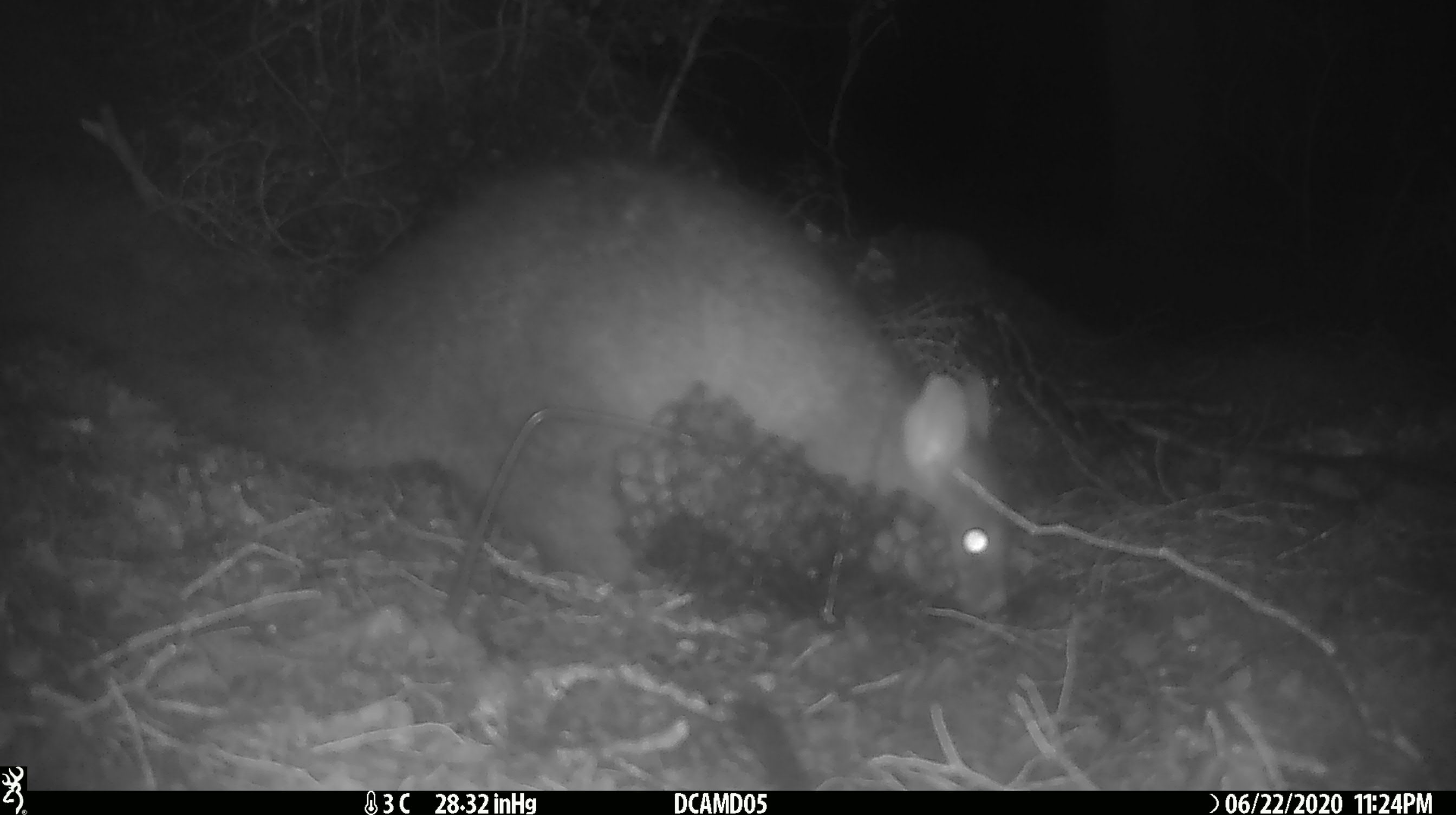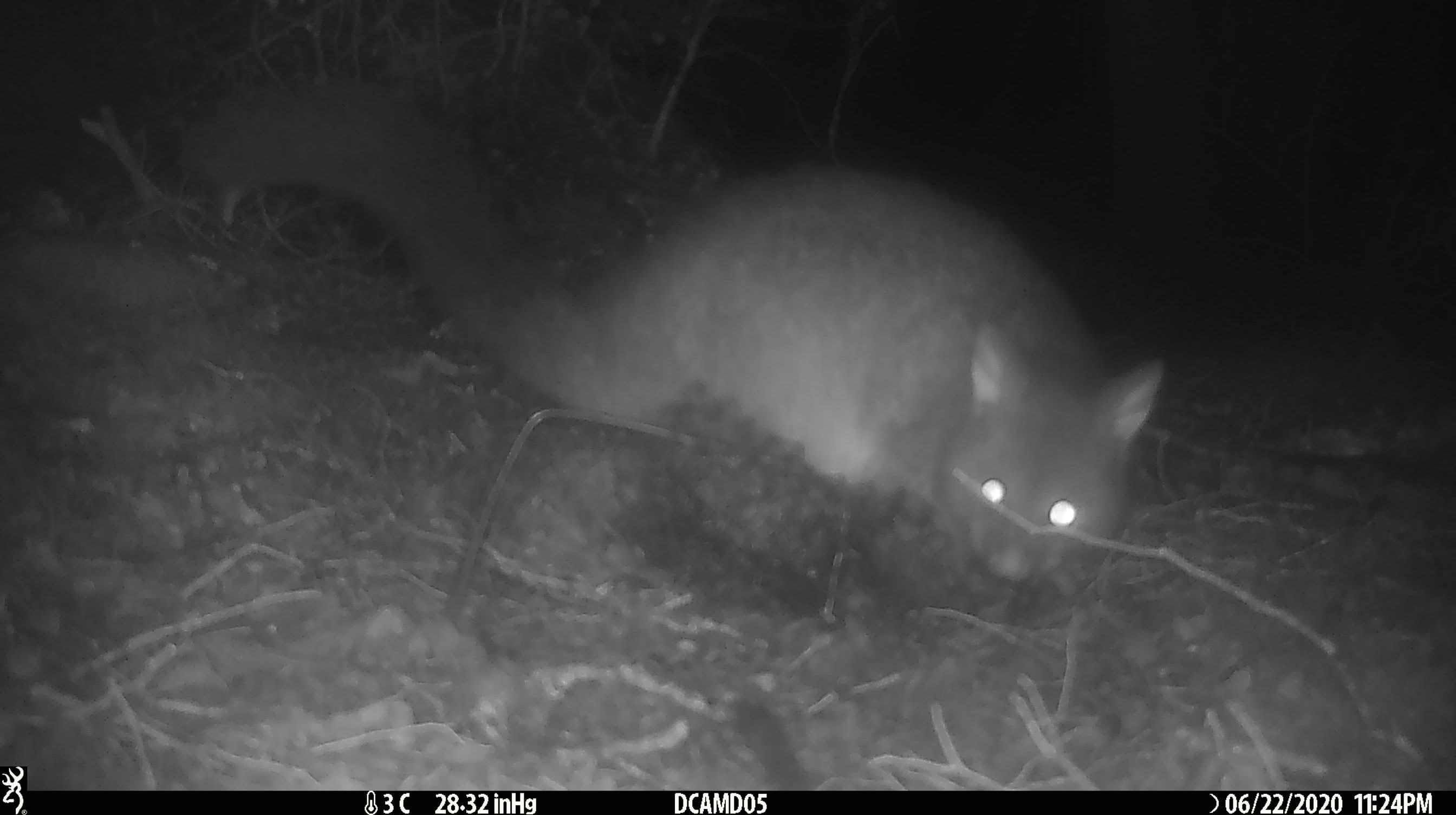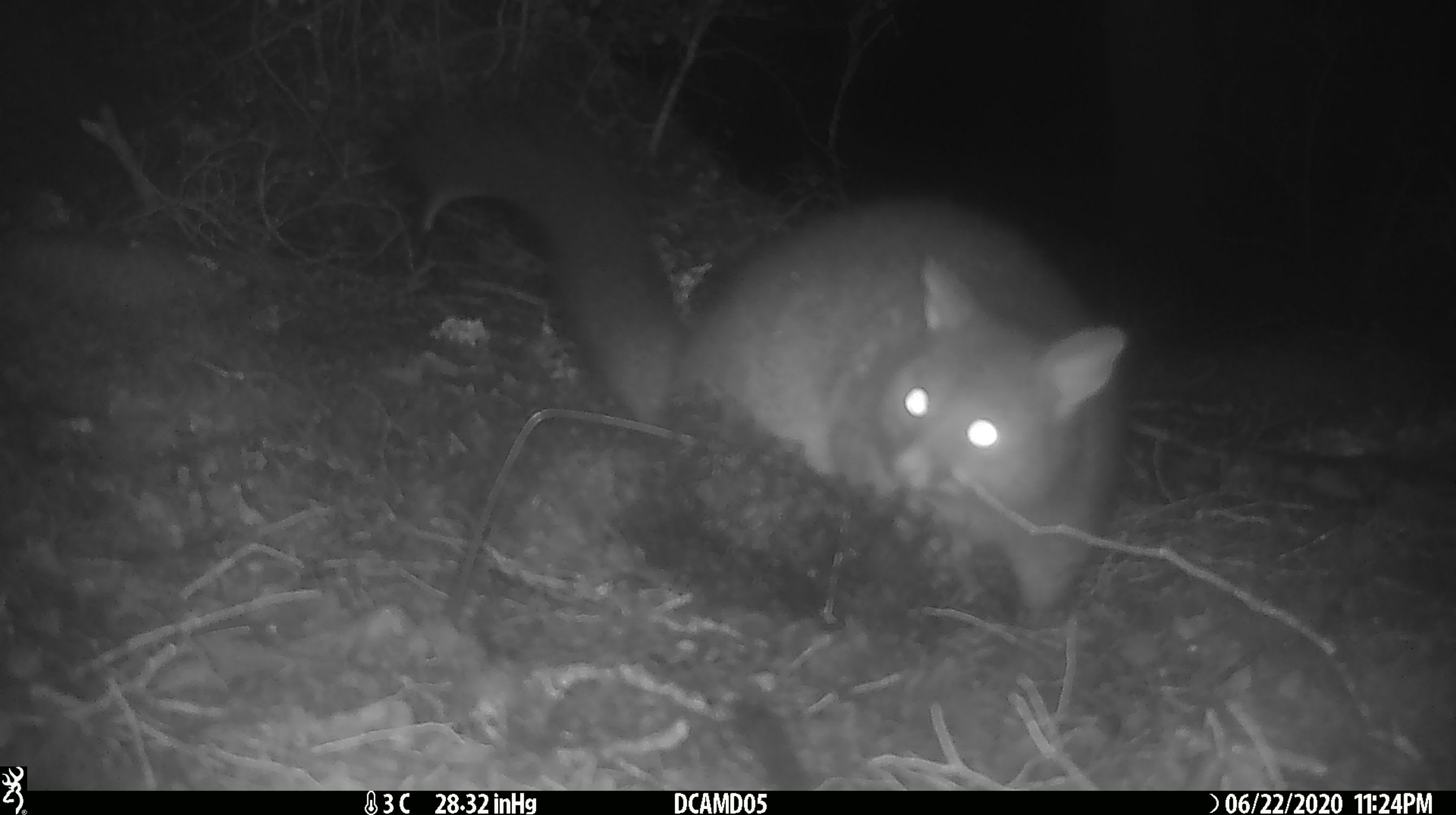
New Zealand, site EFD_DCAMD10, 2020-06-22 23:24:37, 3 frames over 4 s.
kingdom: Animalia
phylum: Chordata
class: Mammalia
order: Diprotodontia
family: Phalangeridae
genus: Trichosurus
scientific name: Trichosurus vulpecula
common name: common brushtail possum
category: possum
Possum (common brushtail possum) (Trichosurus vulpecula).